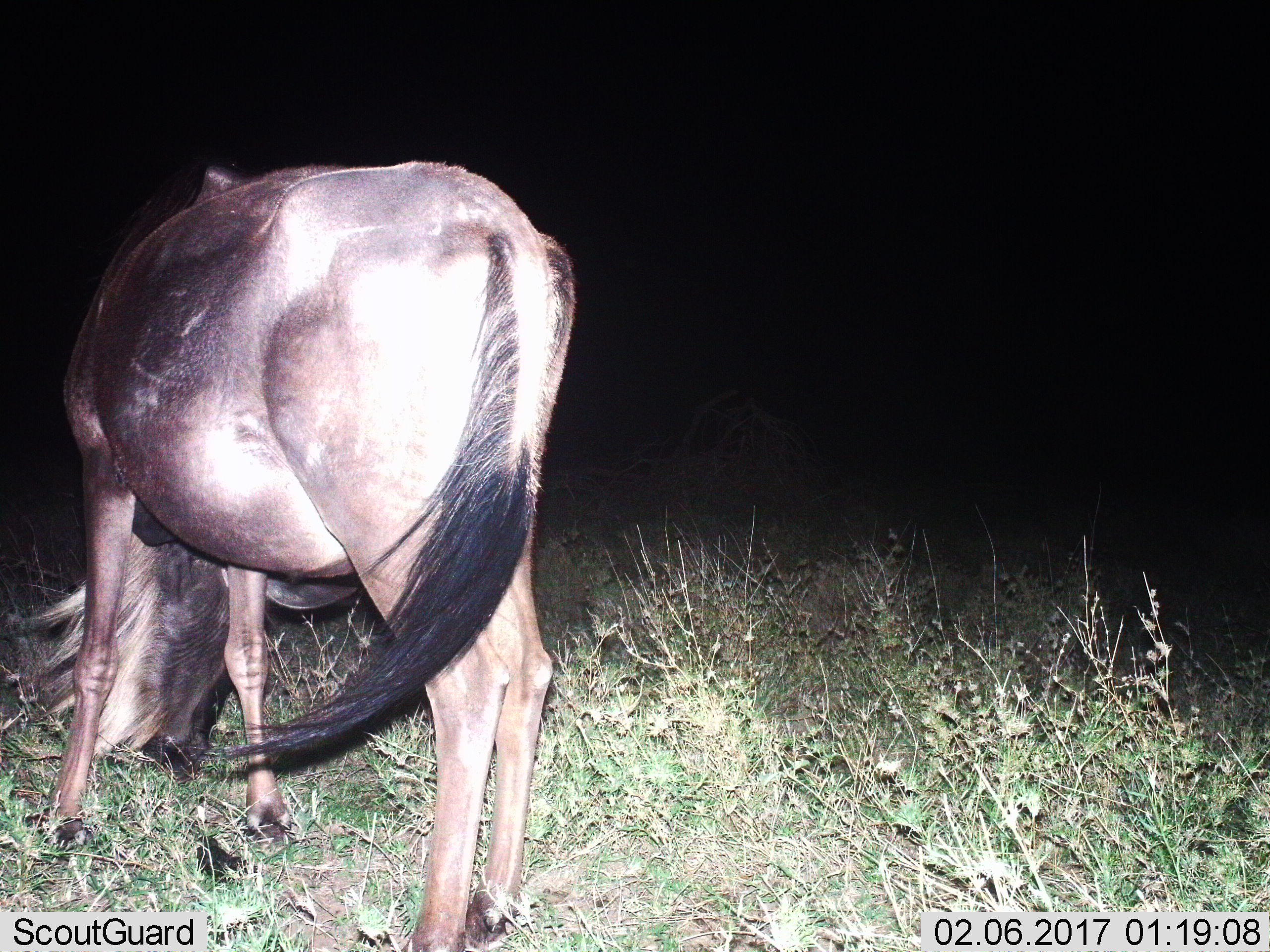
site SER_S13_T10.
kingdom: Animalia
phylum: Chordata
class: Mammalia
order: Artiodactyla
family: Bovidae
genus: Connochaetes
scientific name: Connochaetes taurinus taurinus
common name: blue wildebeest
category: wildebeestblue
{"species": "wildebeestblue (blue wildebeest) (Connochaetes taurinus taurinus)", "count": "1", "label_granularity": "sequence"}